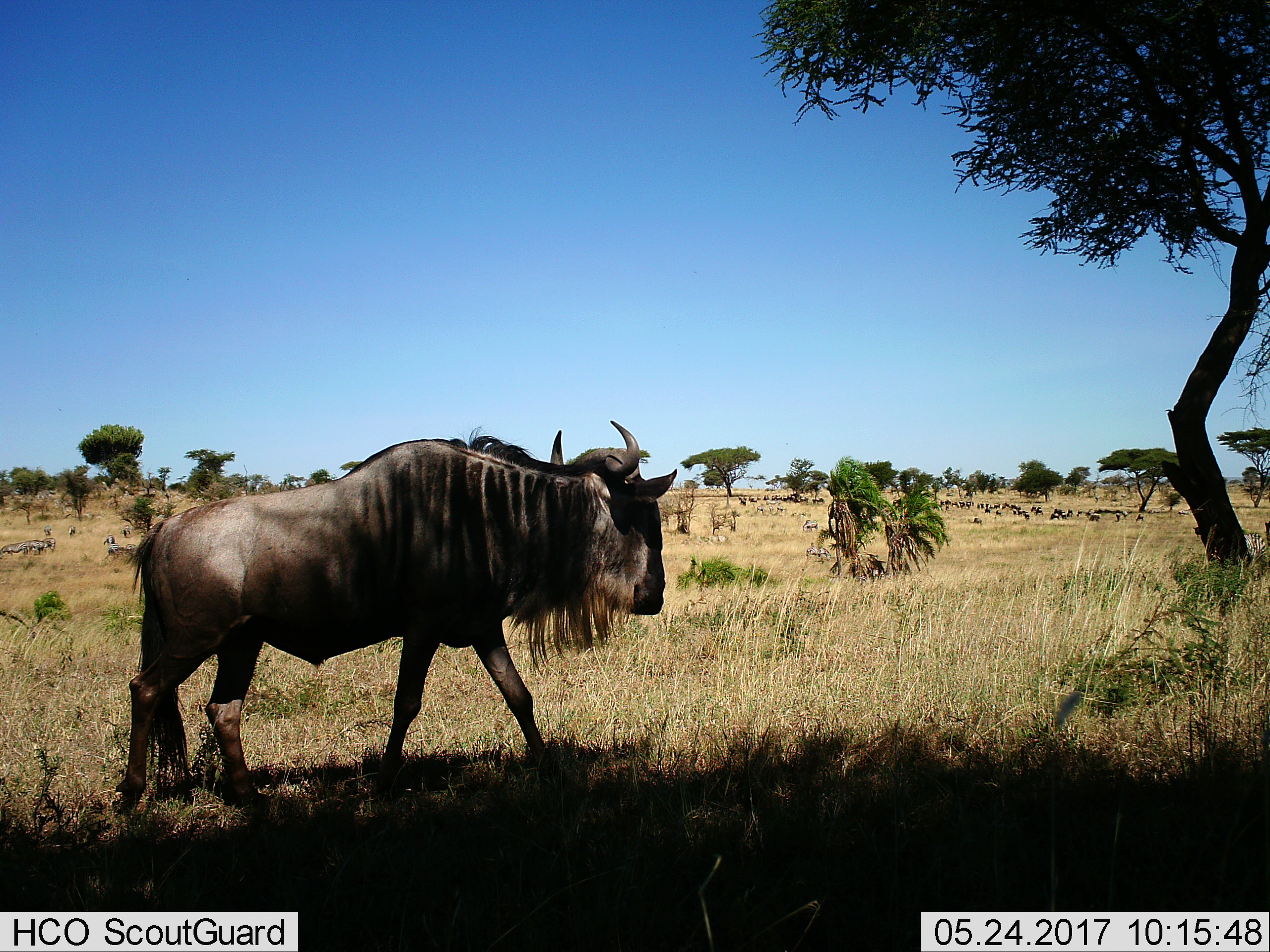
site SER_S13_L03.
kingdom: Animalia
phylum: Chordata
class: Mammalia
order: Artiodactyla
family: Bovidae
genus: Connochaetes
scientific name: Connochaetes taurinus taurinus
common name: blue wildebeest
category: wildebeestblue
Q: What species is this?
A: Wildebeestblue (blue wildebeest) (Connochaetes taurinus taurinus).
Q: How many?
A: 11-50.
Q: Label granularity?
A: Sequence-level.